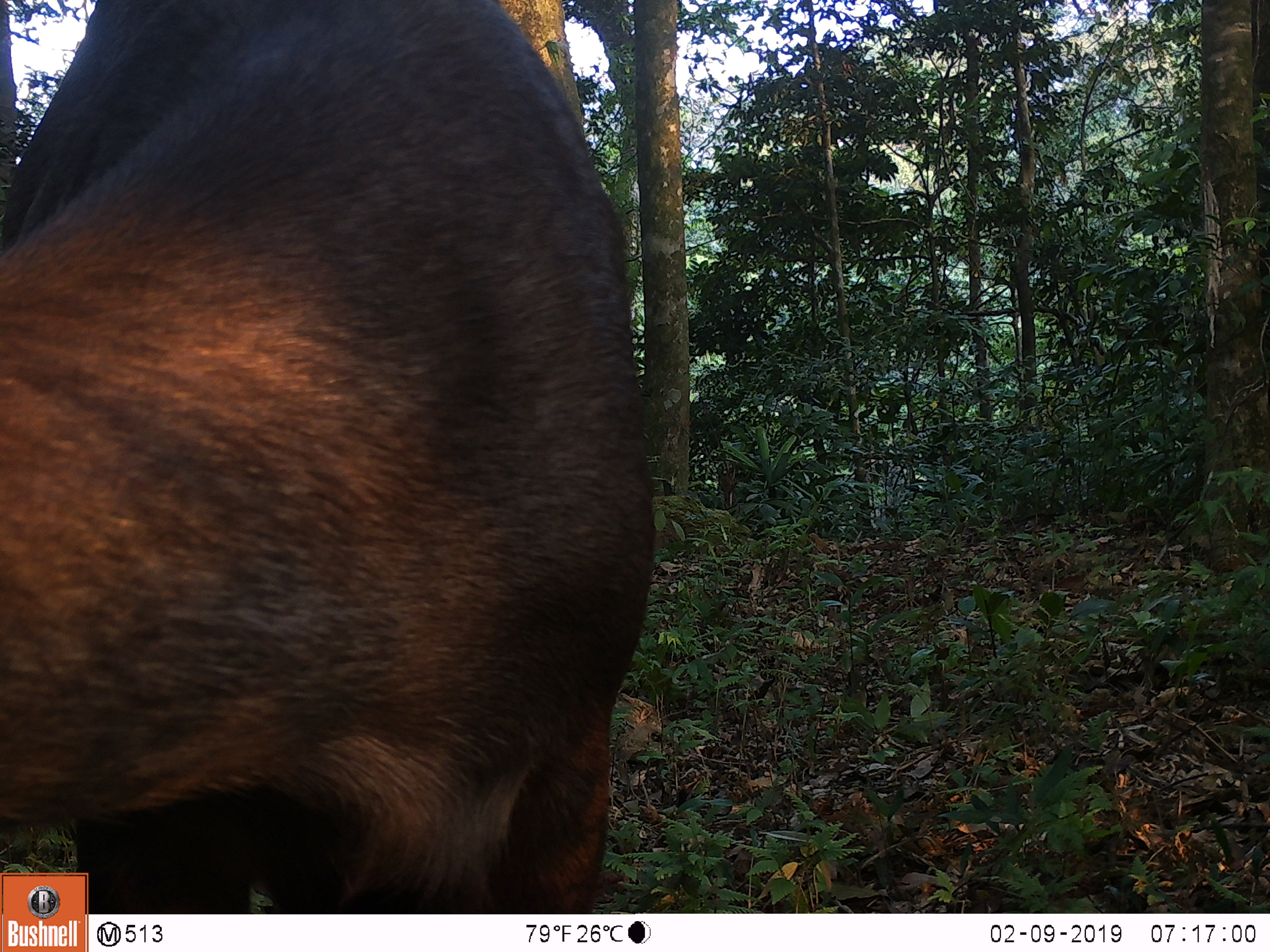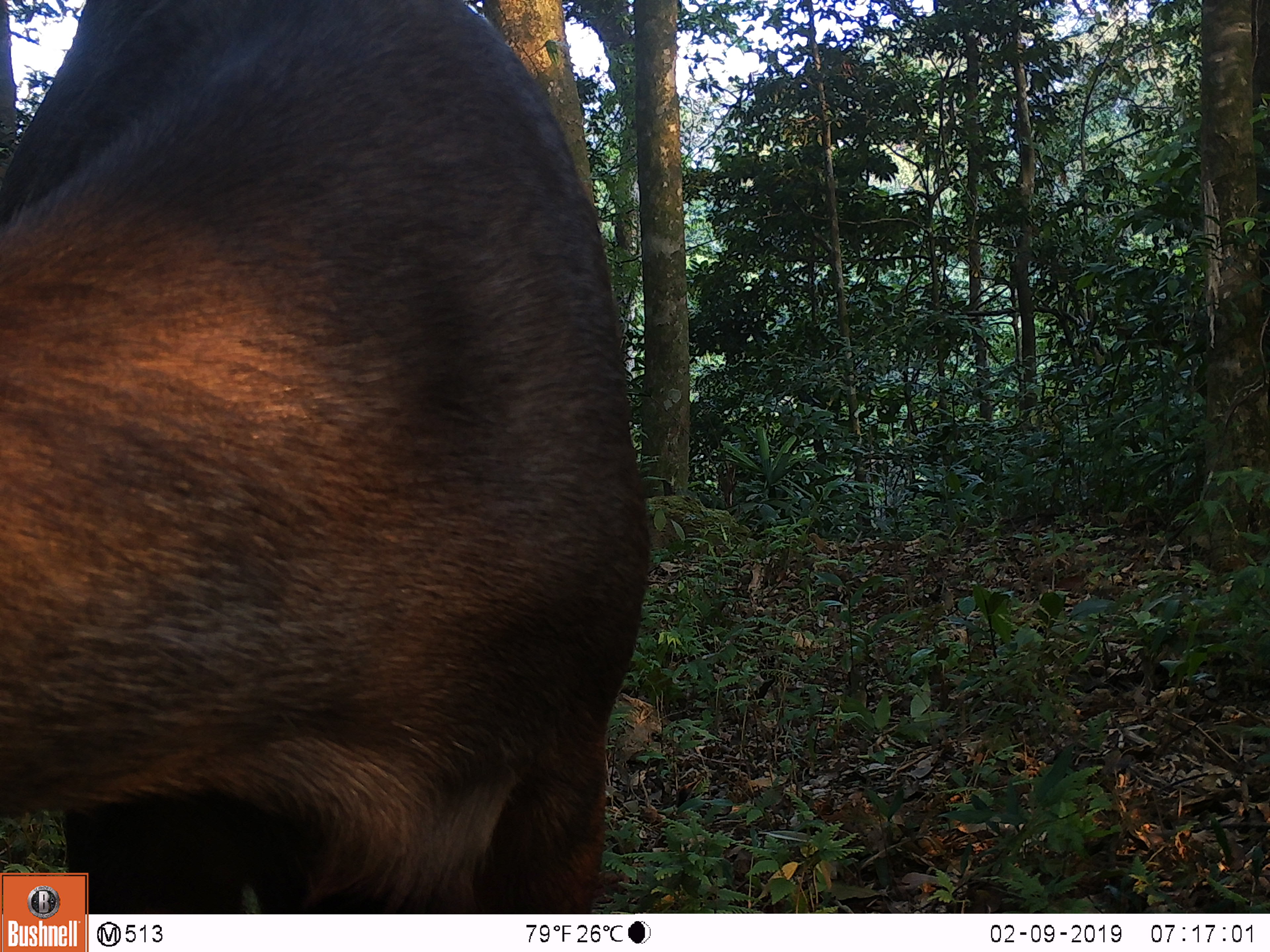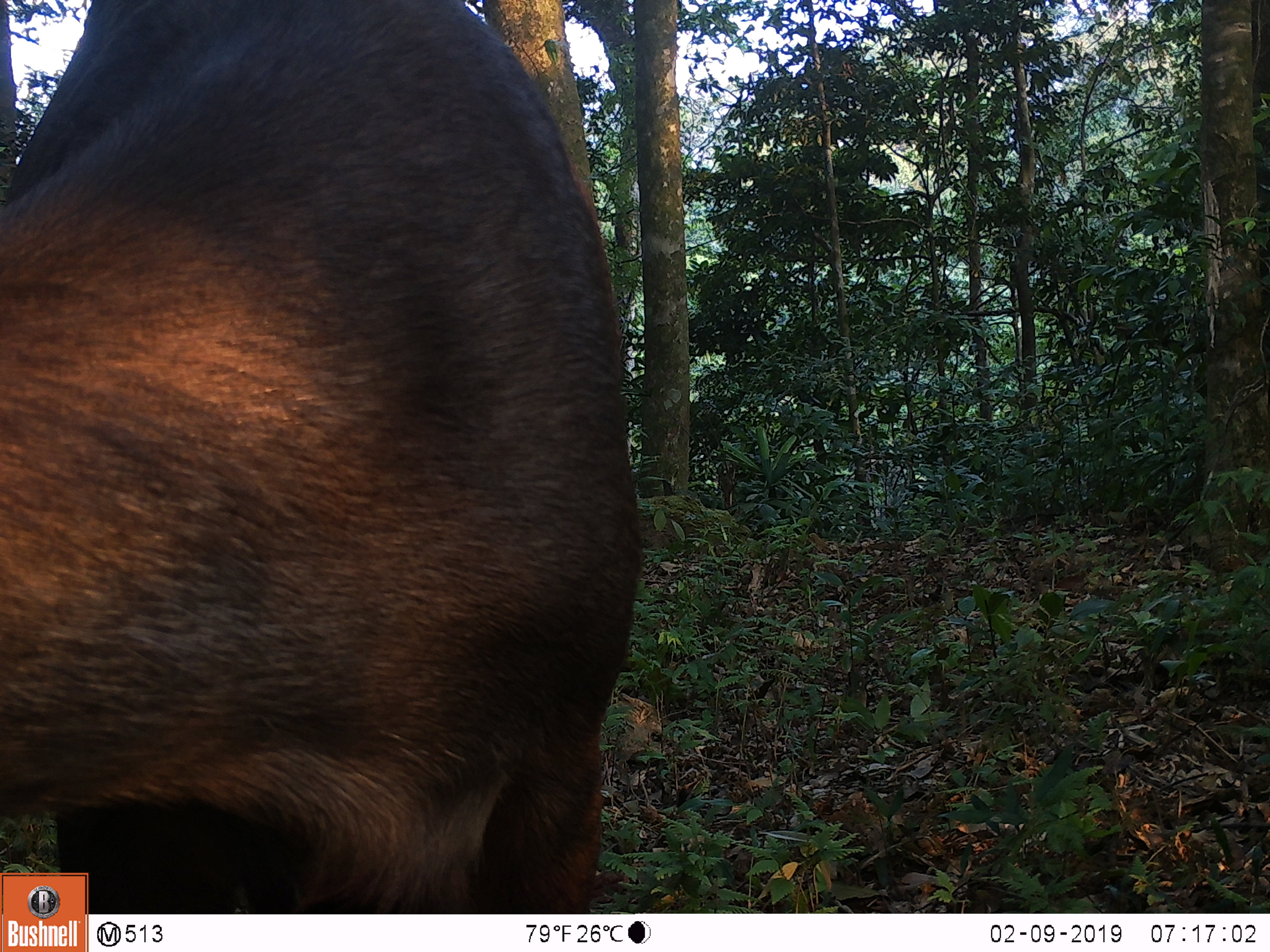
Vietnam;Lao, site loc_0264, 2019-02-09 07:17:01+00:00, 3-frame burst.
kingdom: Animalia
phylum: Chordata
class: Mammalia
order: Artiodactyla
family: Cervidae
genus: Rusa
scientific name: Rusa unicolor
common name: sambar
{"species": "sambar (Rusa unicolor)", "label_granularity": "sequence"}